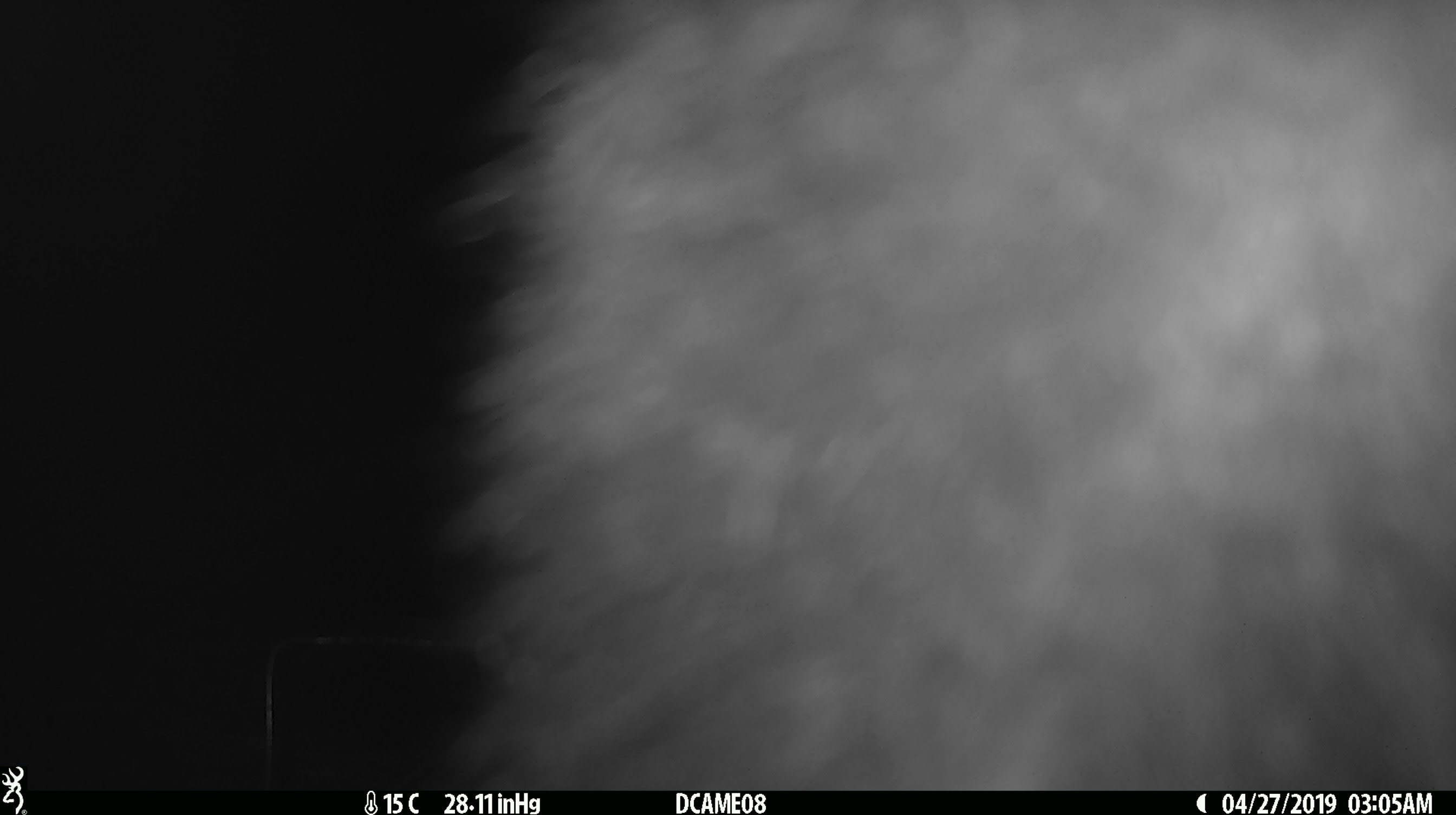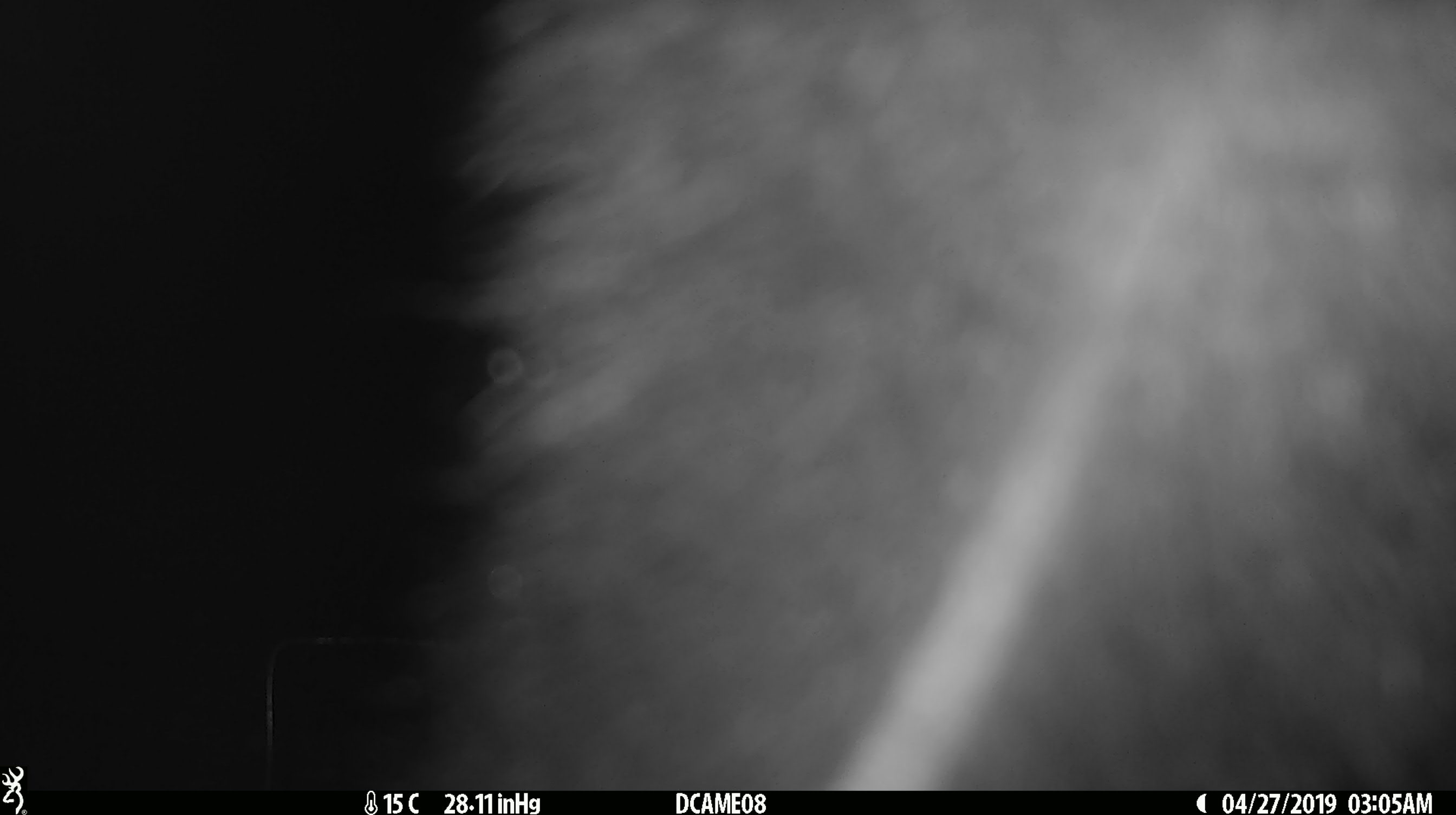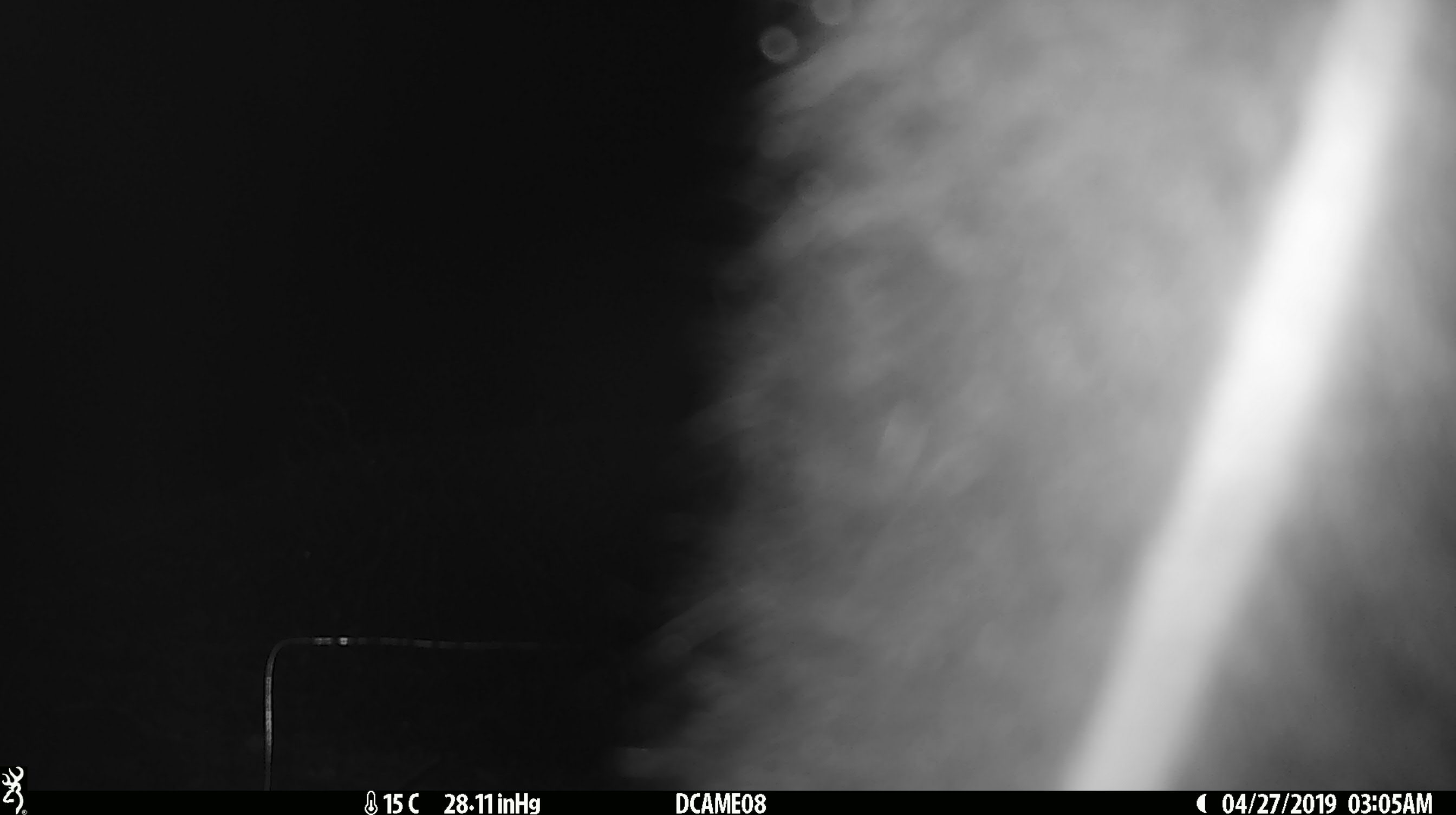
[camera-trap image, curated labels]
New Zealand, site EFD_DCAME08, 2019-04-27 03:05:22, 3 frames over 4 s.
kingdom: Animalia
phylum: Chordata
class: Mammalia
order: Diprotodontia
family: Phalangeridae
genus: Trichosurus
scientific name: Trichosurus vulpecula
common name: common brushtail possum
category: possum